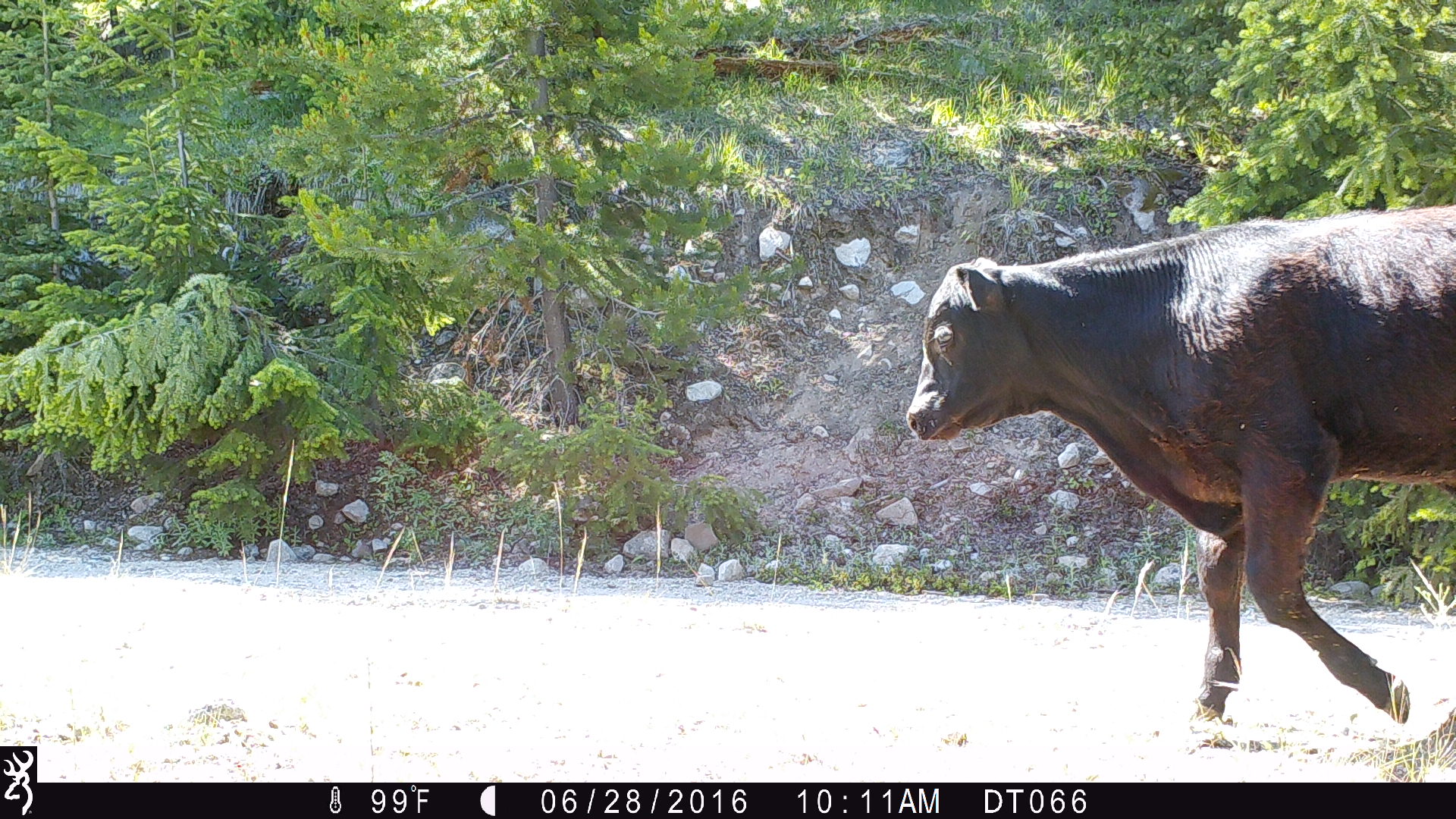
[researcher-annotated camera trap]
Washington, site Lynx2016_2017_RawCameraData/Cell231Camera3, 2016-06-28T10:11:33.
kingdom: Animalia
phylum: Chordata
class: Mammalia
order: Artiodactyla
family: Bovidae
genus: Bos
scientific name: Bos taurus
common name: domestic cattle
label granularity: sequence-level